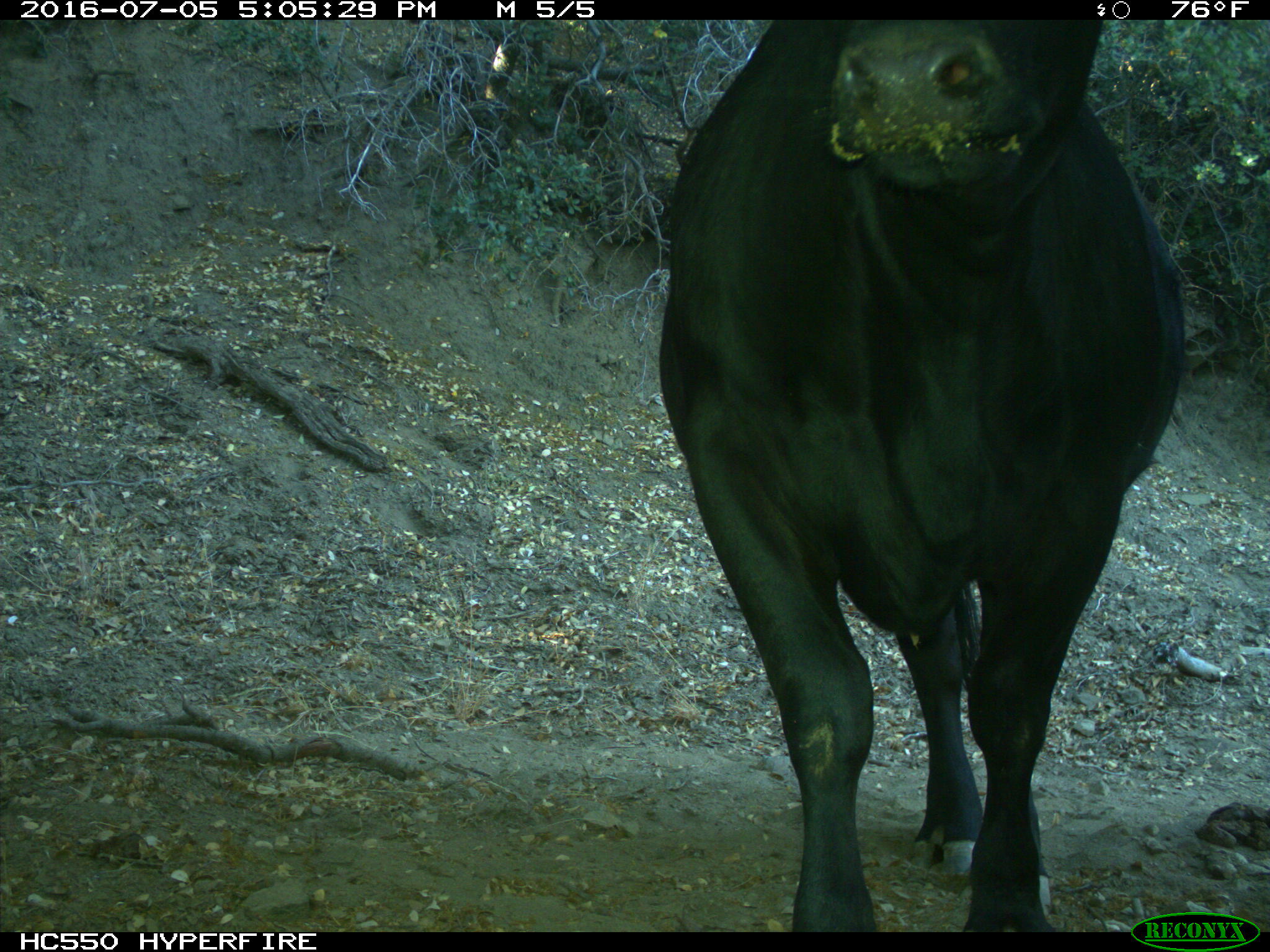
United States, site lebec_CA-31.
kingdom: Animalia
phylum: Chordata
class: Mammalia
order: Artiodactyla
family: Bovidae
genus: Bos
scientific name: Bos taurus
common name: domestic cow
Bos taurus (domestic cow).